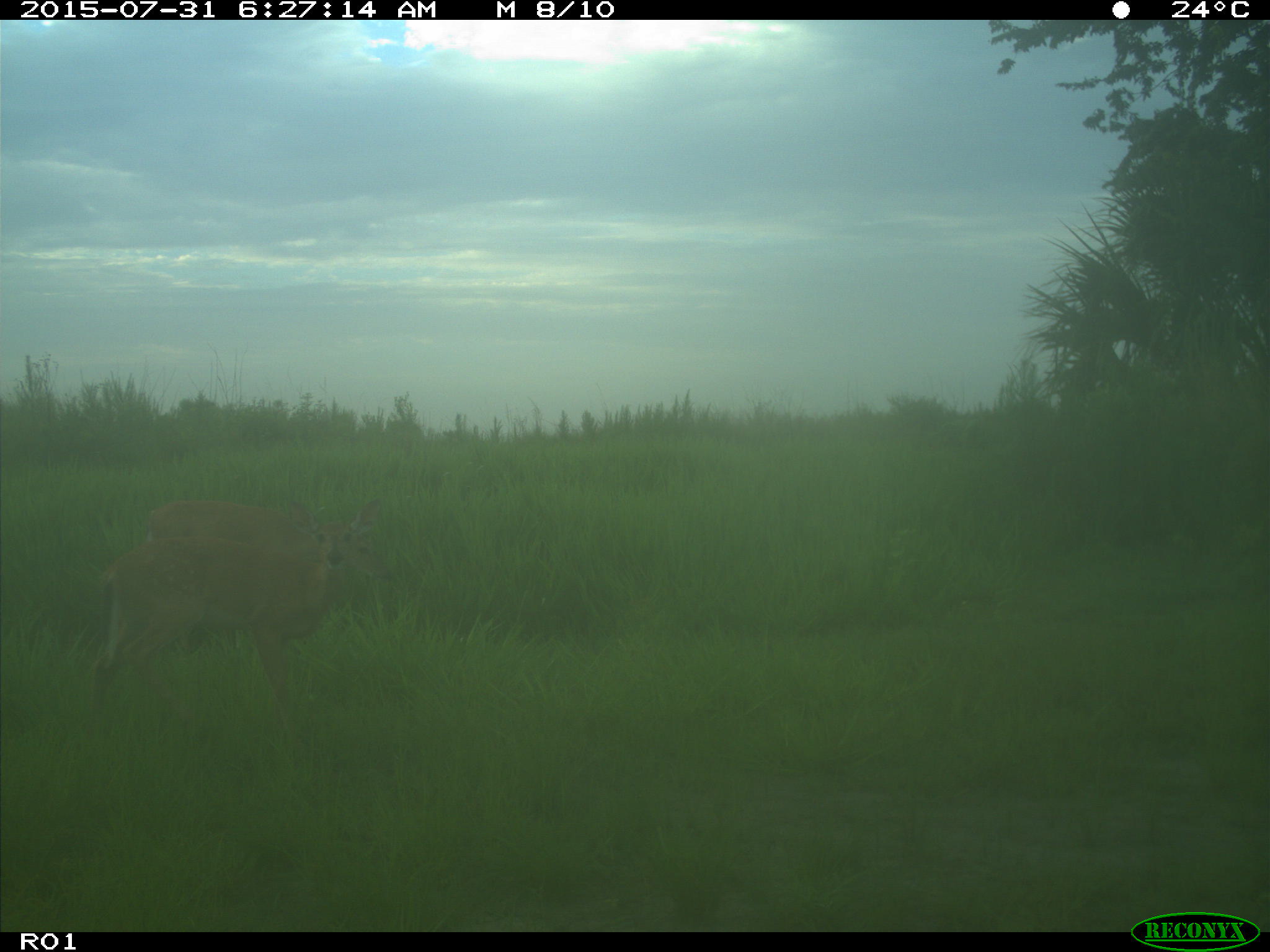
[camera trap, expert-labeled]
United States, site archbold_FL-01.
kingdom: Animalia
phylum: Chordata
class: Mammalia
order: Artiodactyla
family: Cervidae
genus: Odocoileus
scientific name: Odocoileus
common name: deer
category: unidentified deer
Unidentified deer (deer) (Odocoileus).